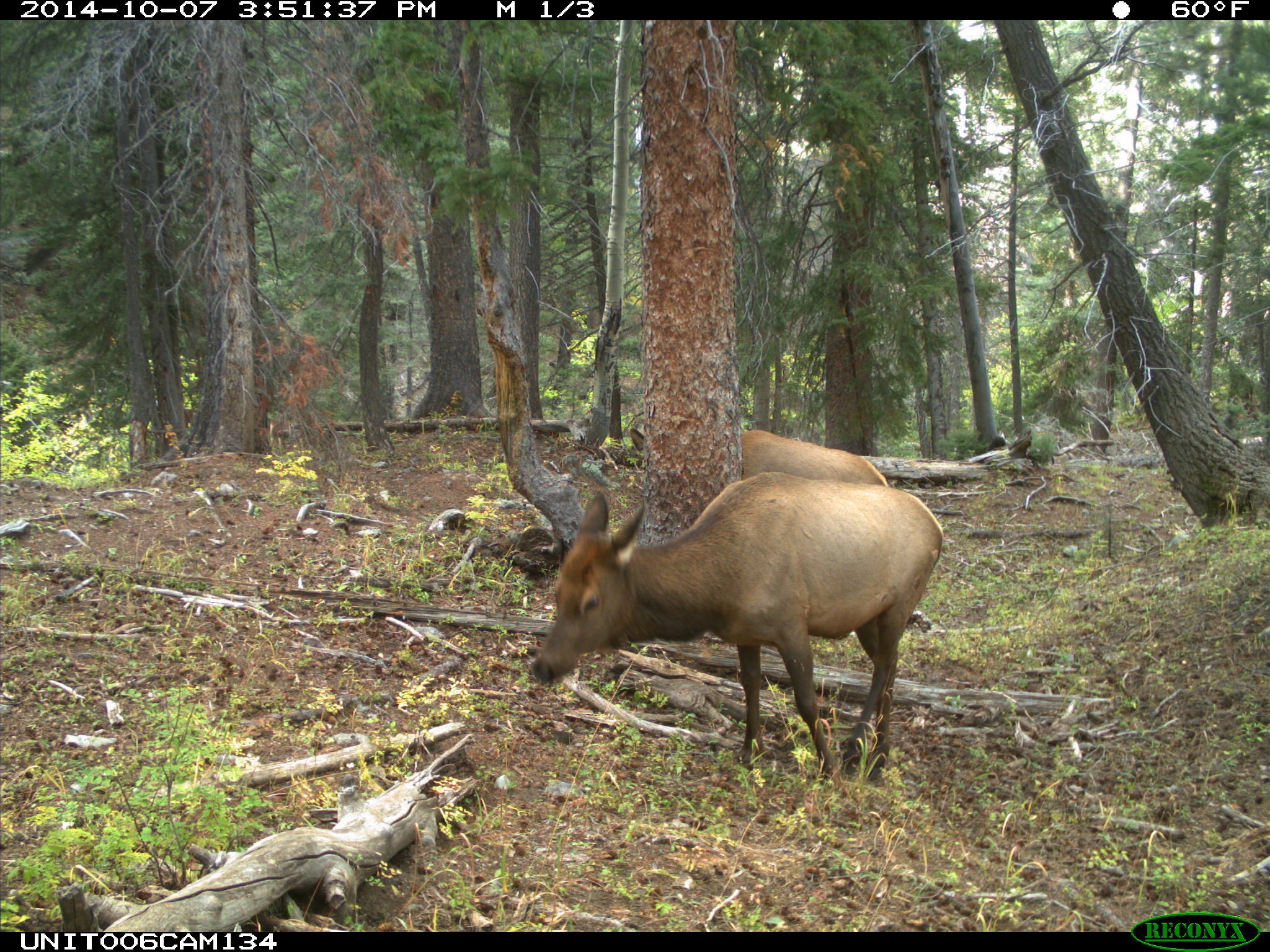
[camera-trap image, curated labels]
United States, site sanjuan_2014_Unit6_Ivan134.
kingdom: Animalia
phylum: Chordata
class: Mammalia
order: Artiodactyla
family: Cervidae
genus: Cervus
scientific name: Cervus elaphus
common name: red deer